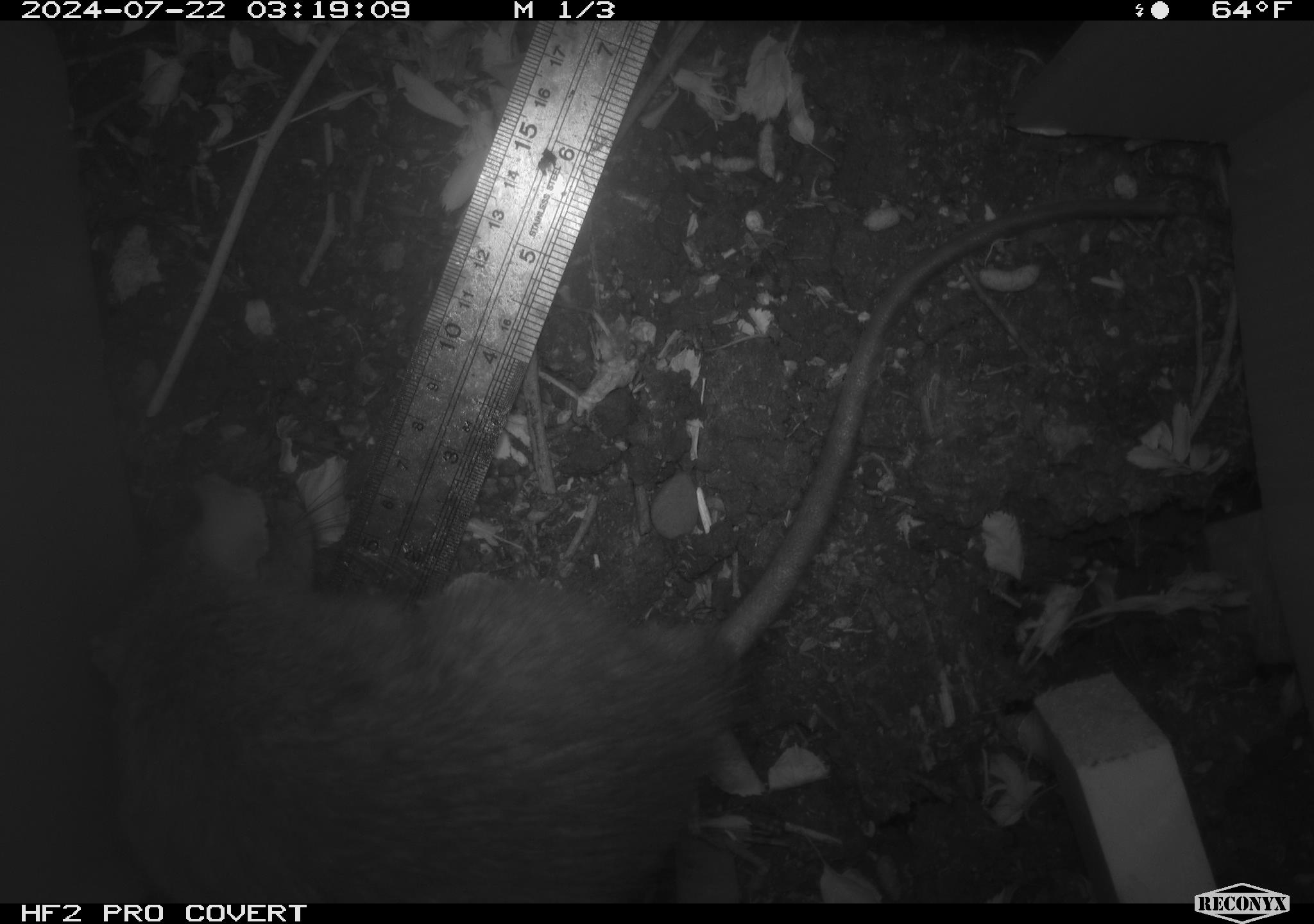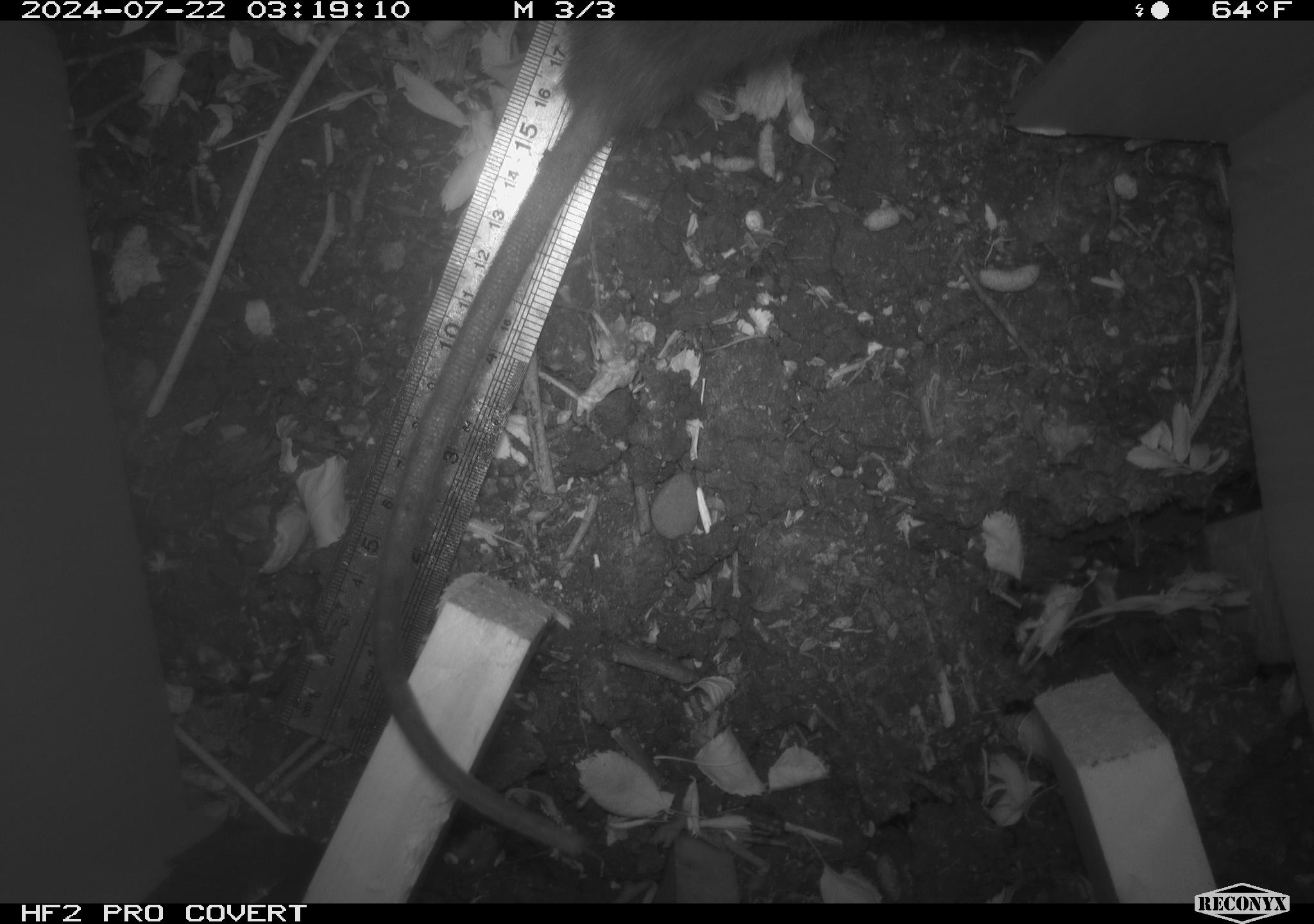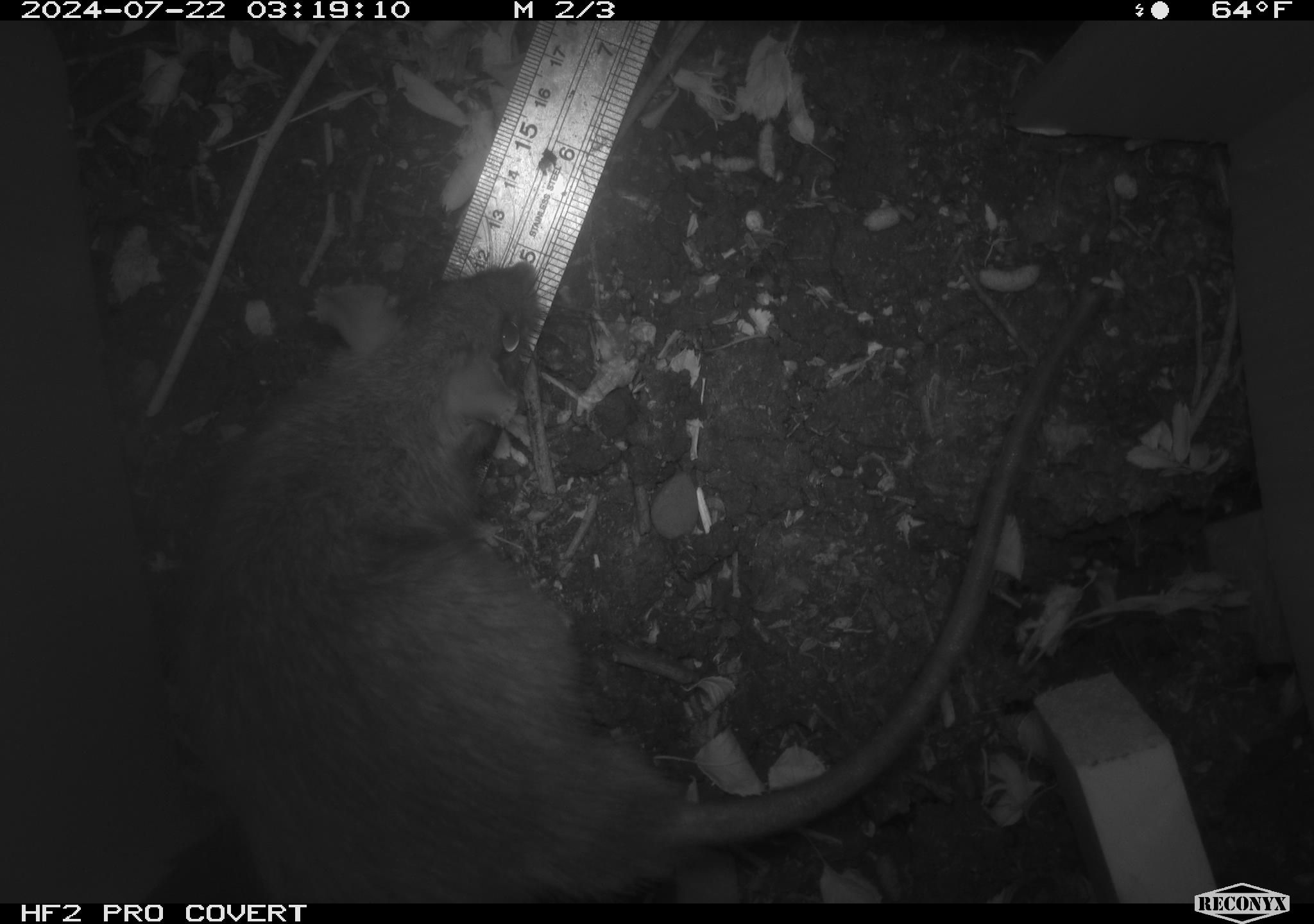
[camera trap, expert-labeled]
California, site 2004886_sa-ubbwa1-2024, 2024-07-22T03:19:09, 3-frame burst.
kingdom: Animalia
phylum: Chordata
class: Mammalia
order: Rodentia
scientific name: Rodentia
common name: woodrat or rat or mouse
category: woodrat or rat or mouse species